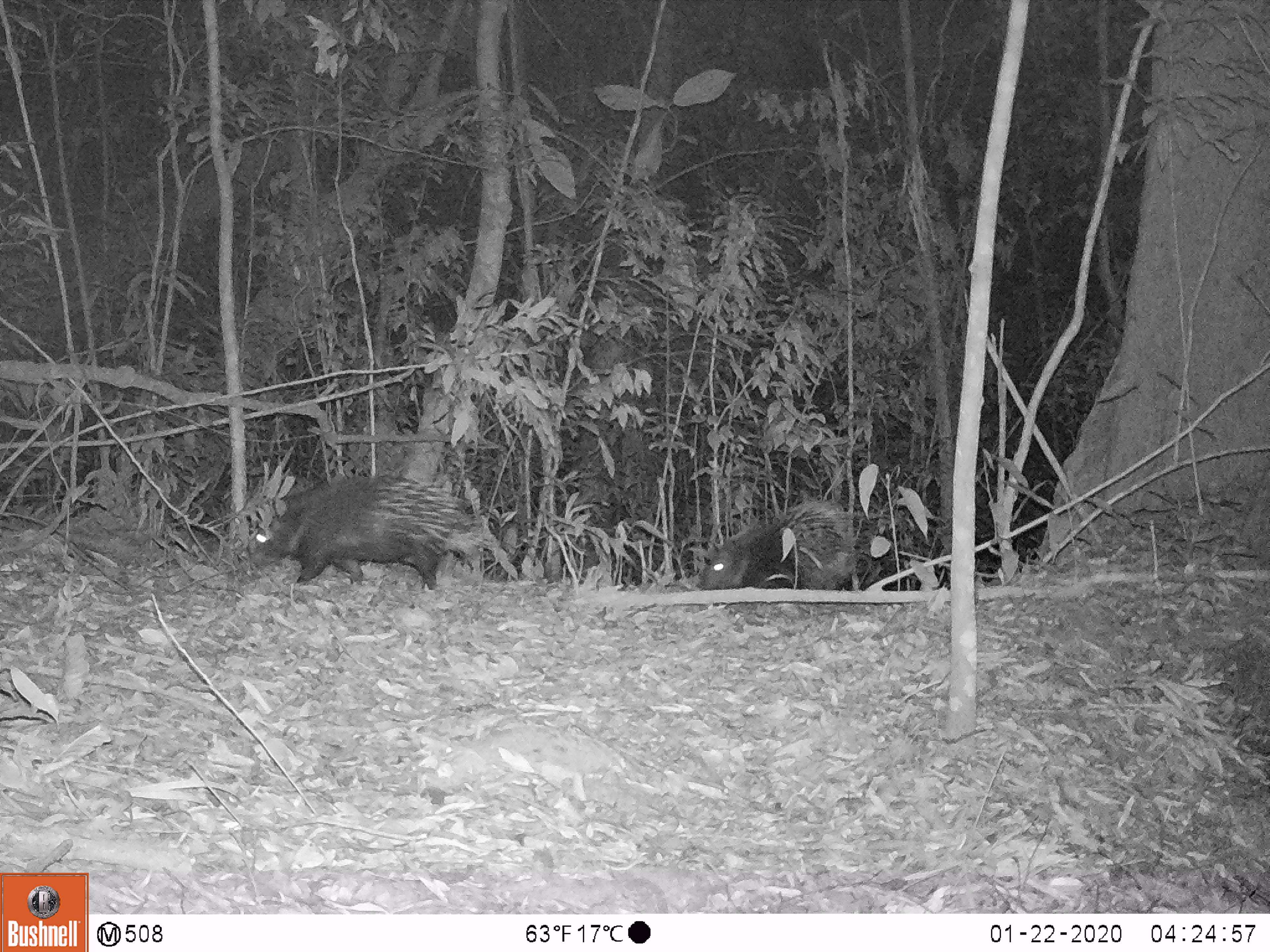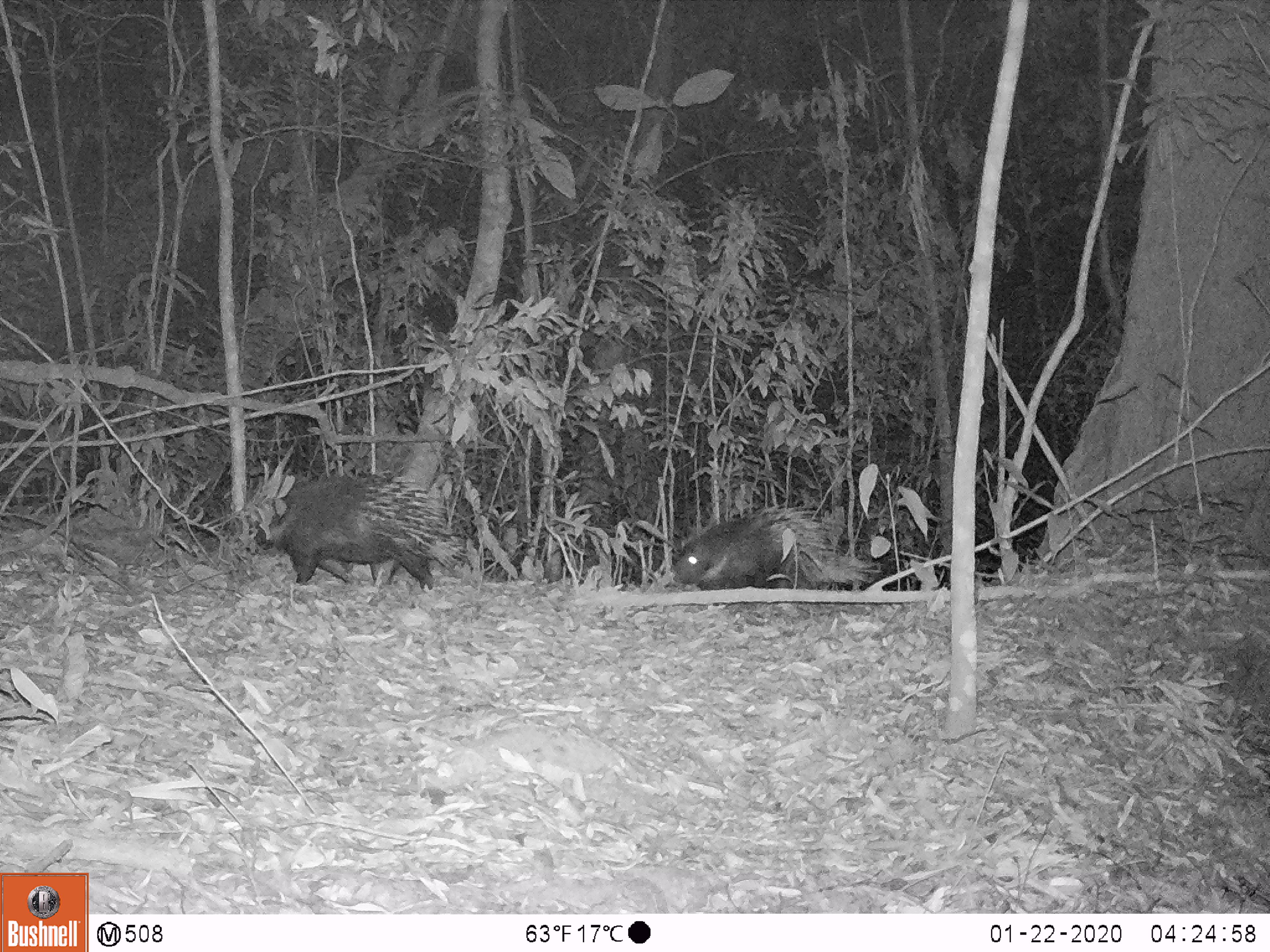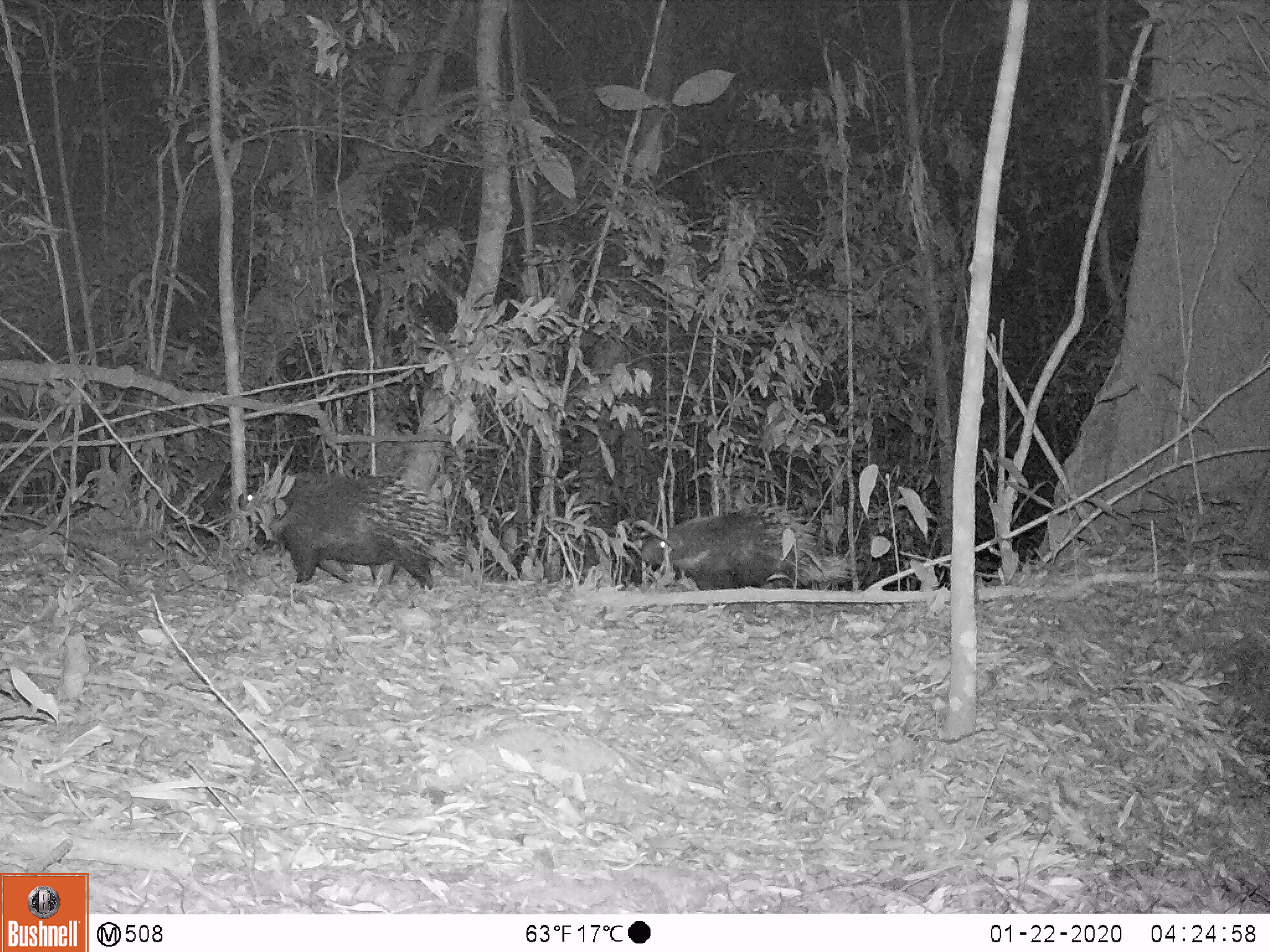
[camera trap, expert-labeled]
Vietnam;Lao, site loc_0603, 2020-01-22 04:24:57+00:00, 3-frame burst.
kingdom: Animalia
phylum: Chordata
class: Mammalia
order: Rodentia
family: Hystricidae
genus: Hystrix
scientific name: Hystrix brachyura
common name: malayan porcupine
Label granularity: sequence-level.